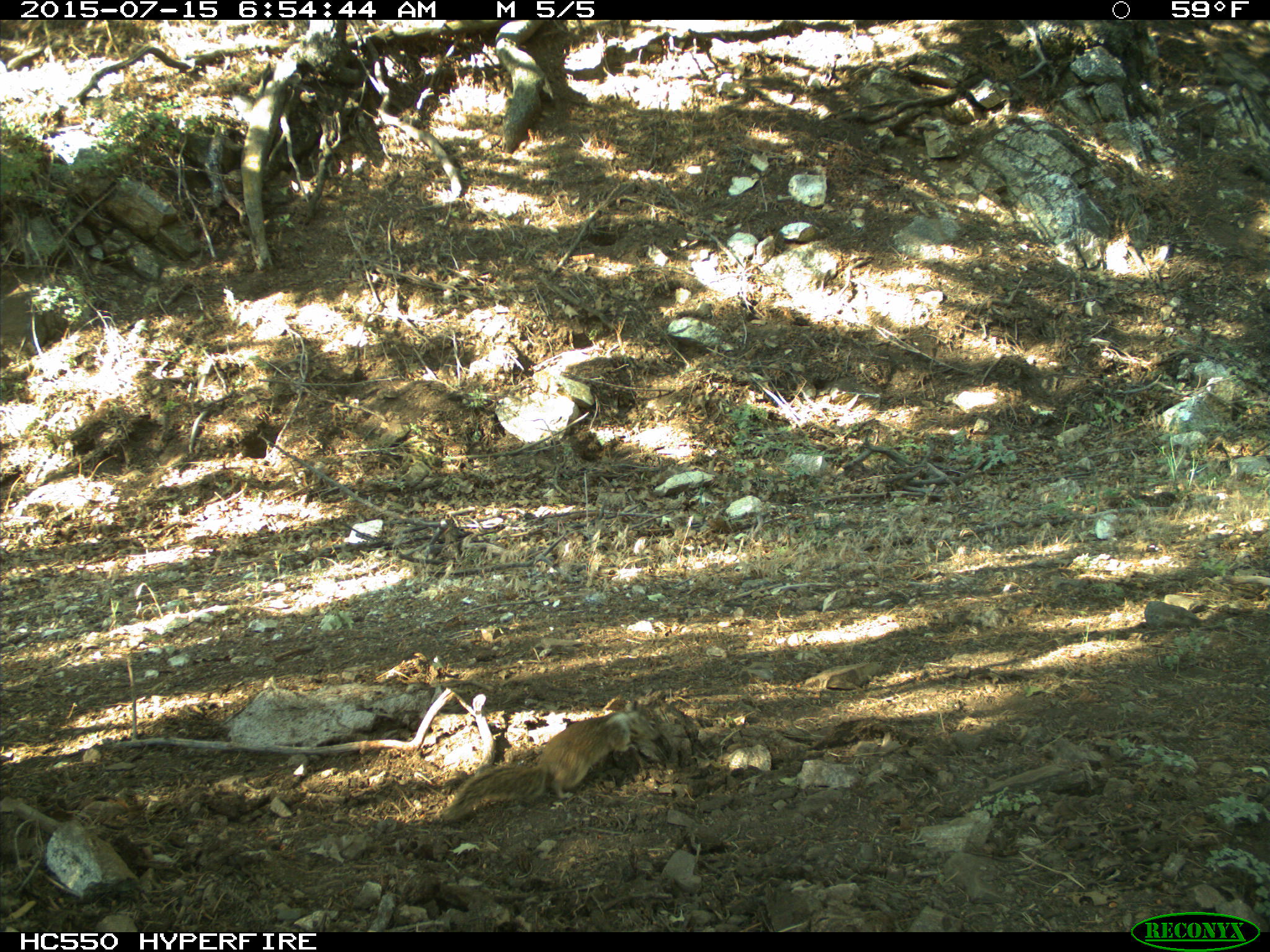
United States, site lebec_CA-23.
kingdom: Animalia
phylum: Chordata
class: Mammalia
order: Rodentia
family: Sciuridae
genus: Otospermophilus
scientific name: Otospermophilus beecheyi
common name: california ground squirrel